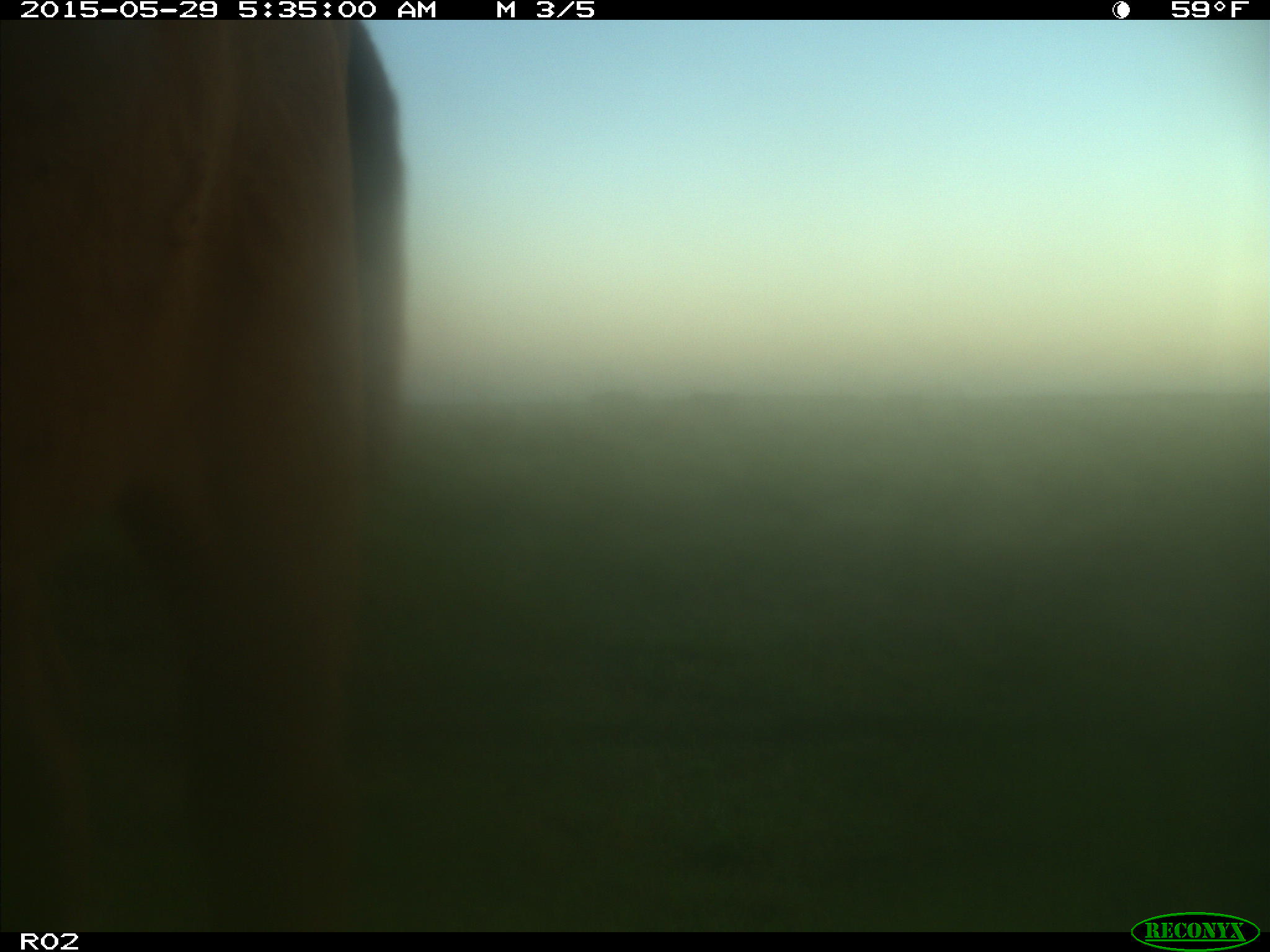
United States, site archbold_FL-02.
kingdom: Animalia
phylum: Chordata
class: Mammalia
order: Artiodactyla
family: Bovidae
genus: Bos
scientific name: Bos taurus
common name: domestic cow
Bos taurus (domestic cow).